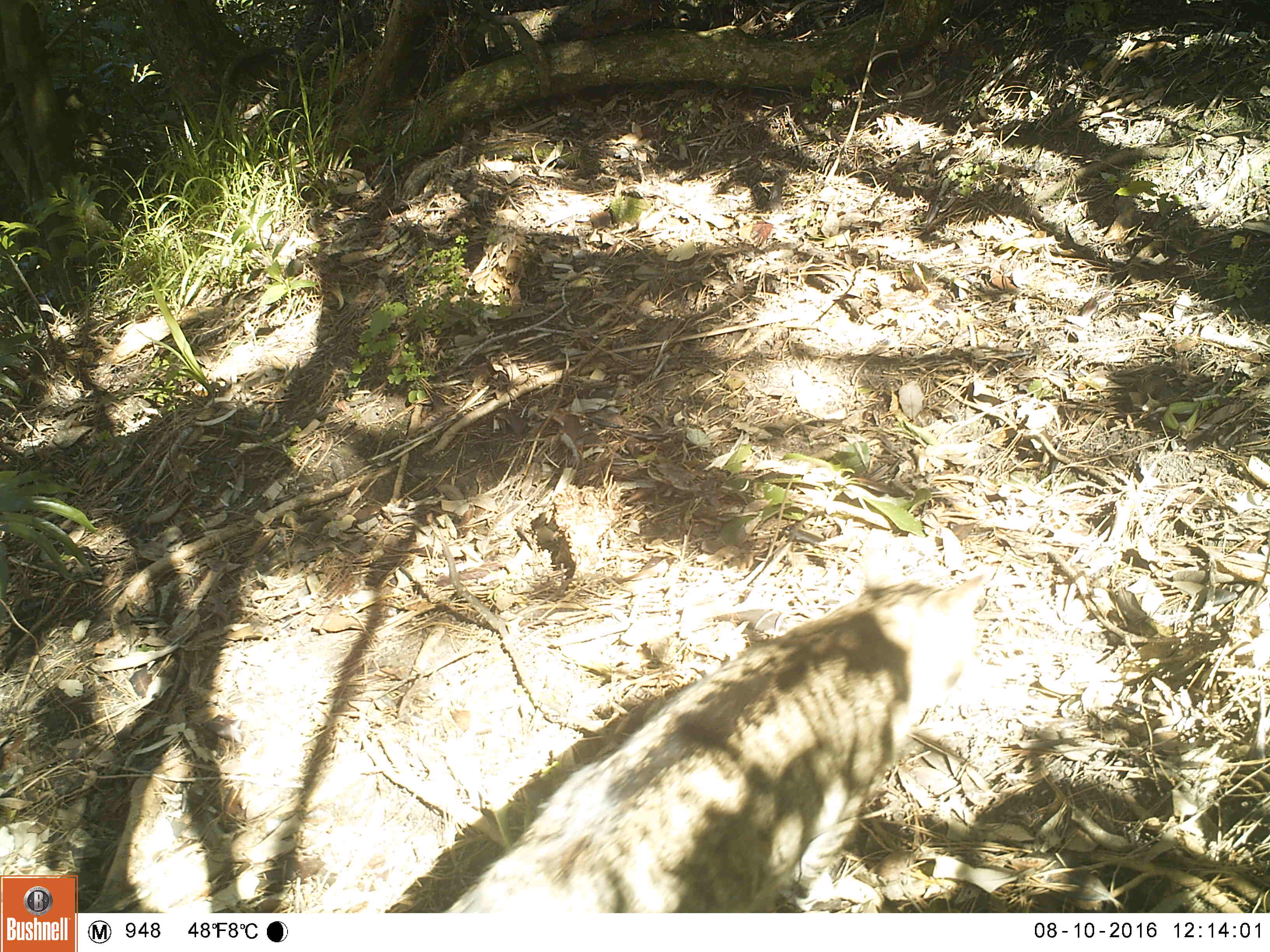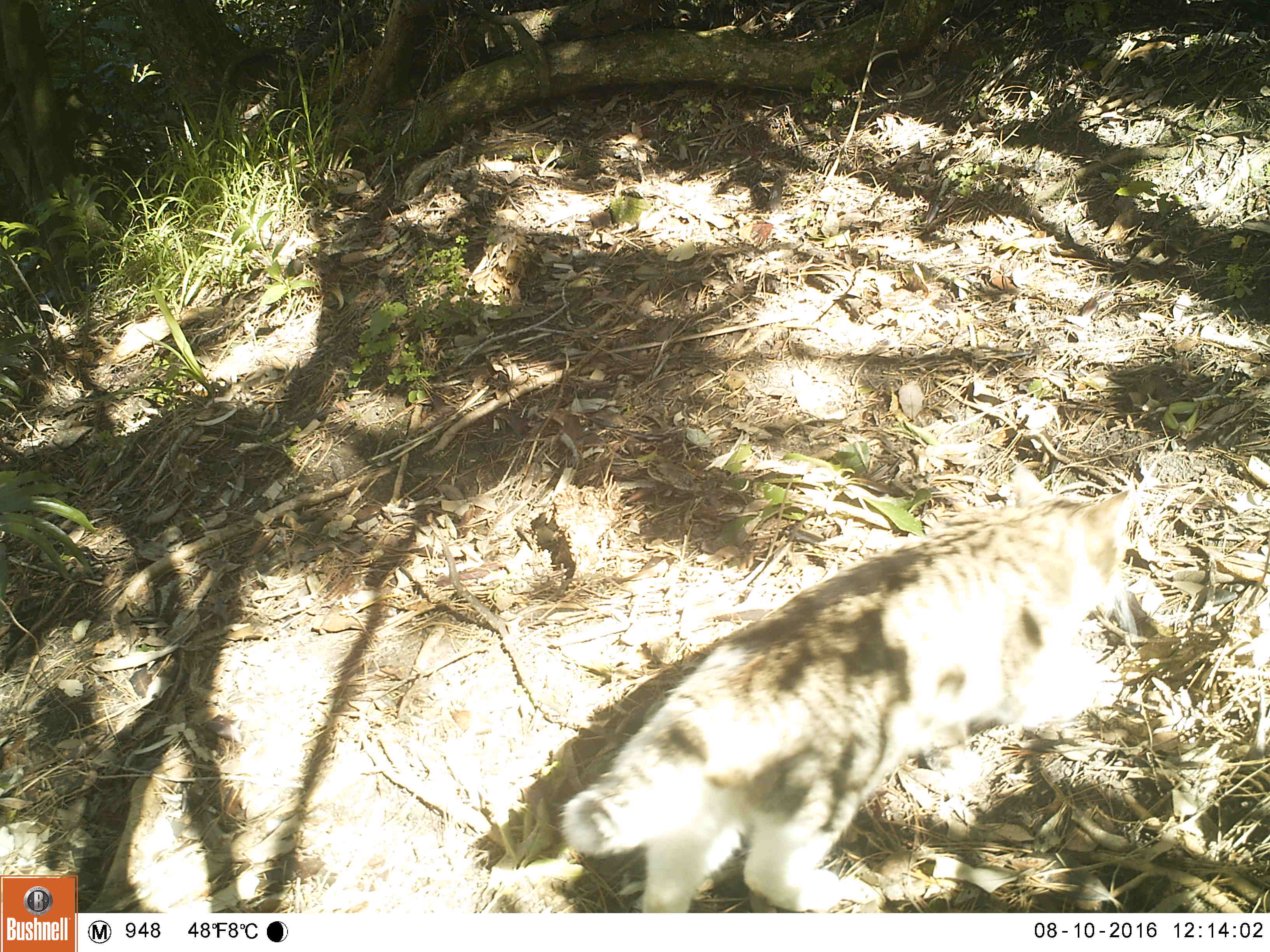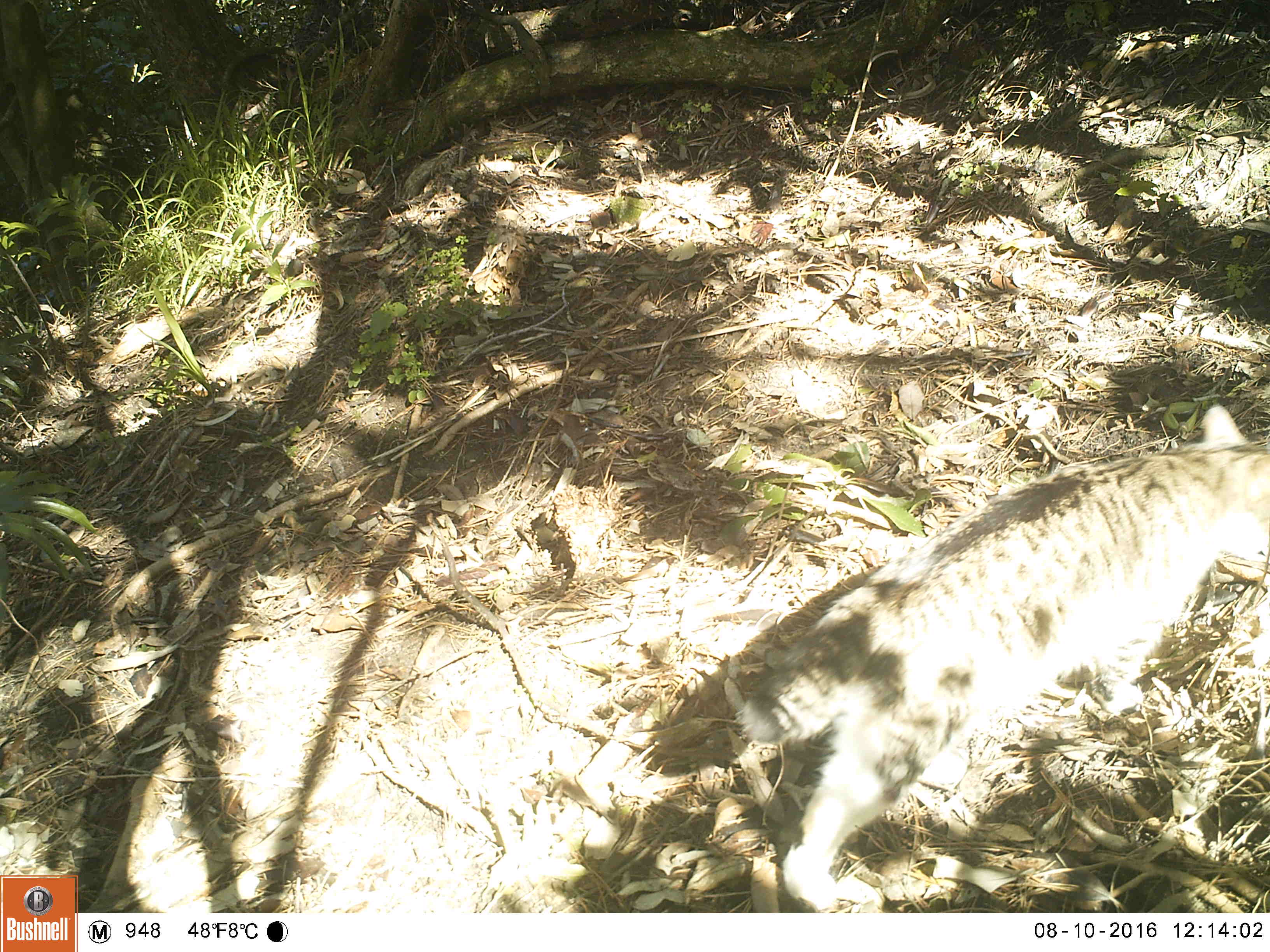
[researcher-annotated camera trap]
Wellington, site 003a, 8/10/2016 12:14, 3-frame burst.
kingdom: Animalia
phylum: Chordata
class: Mammalia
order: Carnivora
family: Felidae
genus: Felis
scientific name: Felis catus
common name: cat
Cat (Felis catus).